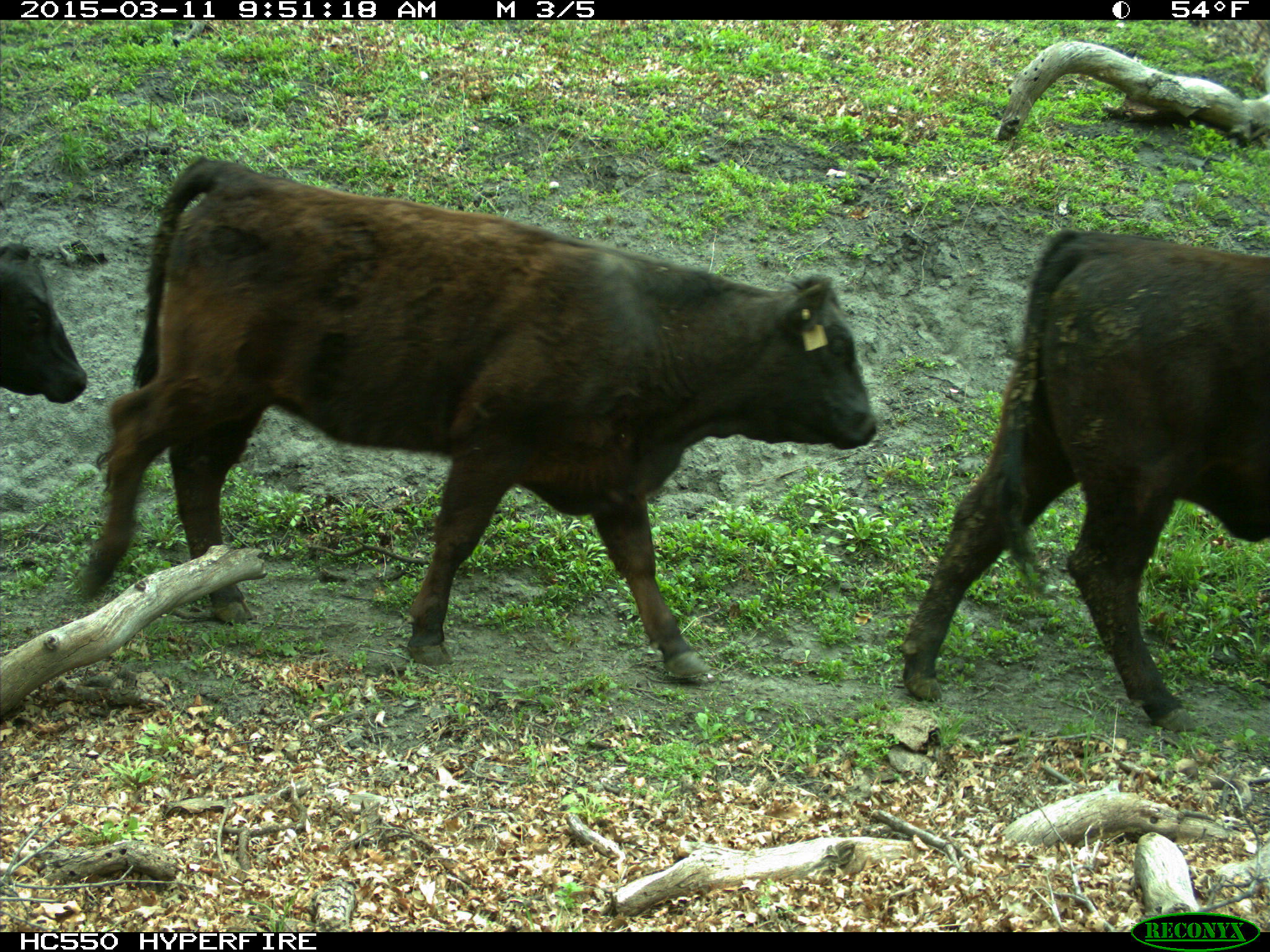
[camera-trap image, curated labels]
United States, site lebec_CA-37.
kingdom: Animalia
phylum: Chordata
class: Mammalia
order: Artiodactyla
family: Bovidae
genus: Bos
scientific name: Bos taurus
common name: domestic cow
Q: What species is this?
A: Bos taurus (domestic cow).